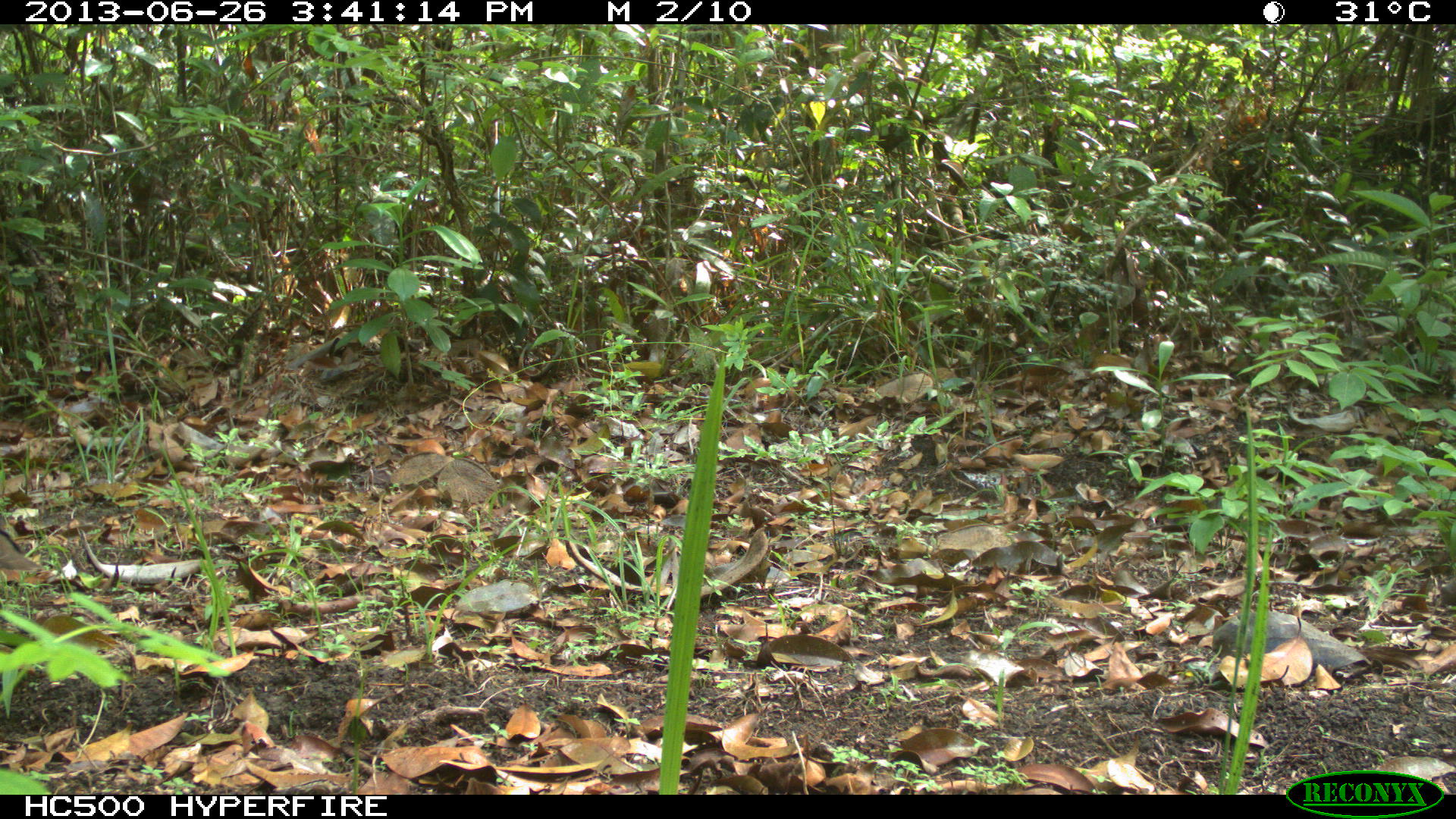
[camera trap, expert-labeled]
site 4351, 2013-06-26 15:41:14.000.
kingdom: Animalia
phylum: Chordata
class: Aves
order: Columbiformes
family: Columbidae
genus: Leptotila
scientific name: Leptotila plumbeiceps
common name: gray-headed dove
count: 1